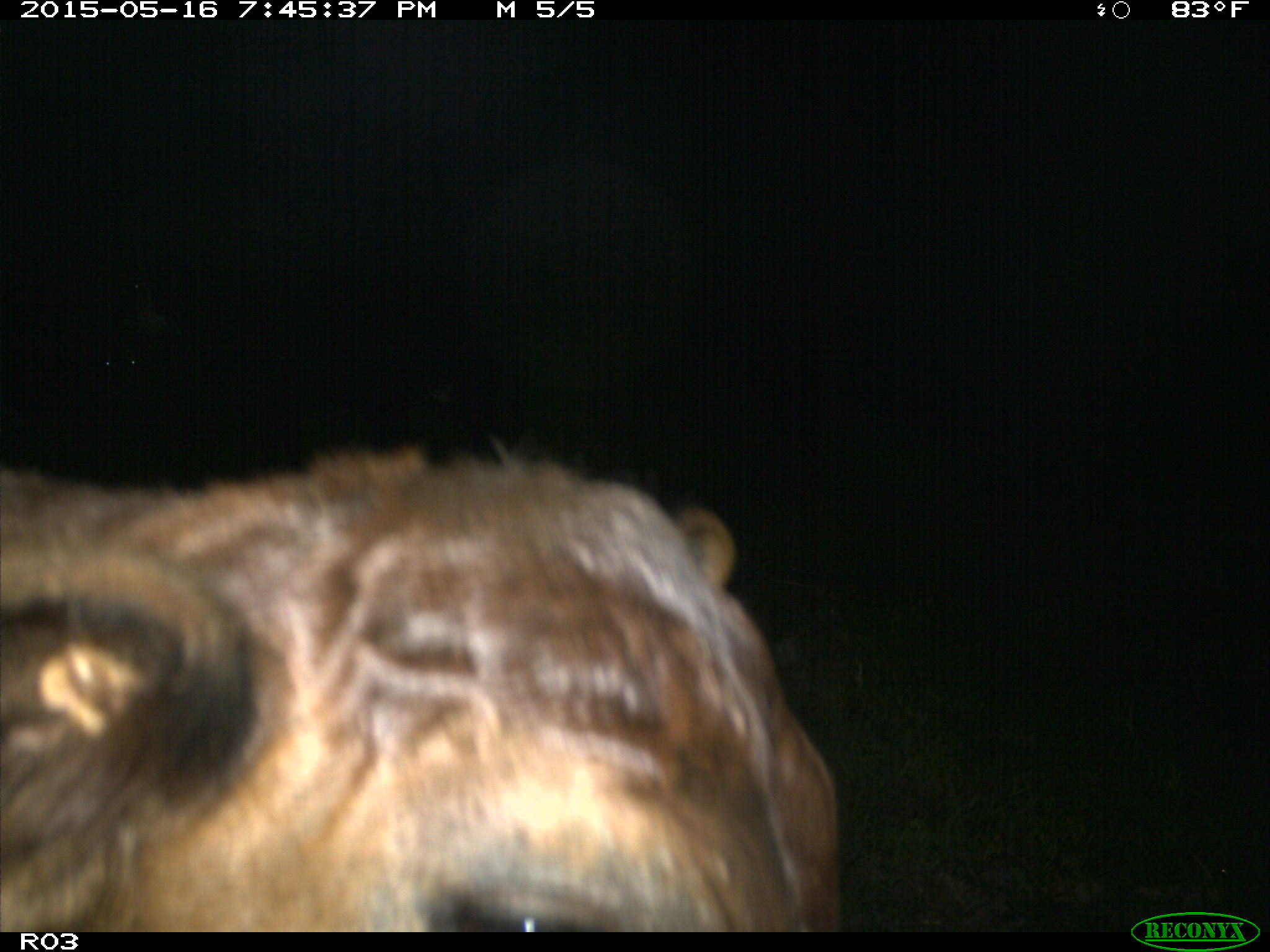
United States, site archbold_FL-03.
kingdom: Animalia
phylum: Chordata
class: Mammalia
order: Artiodactyla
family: Bovidae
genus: Bos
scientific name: Bos taurus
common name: domestic cow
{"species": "Bos taurus (domestic cow)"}